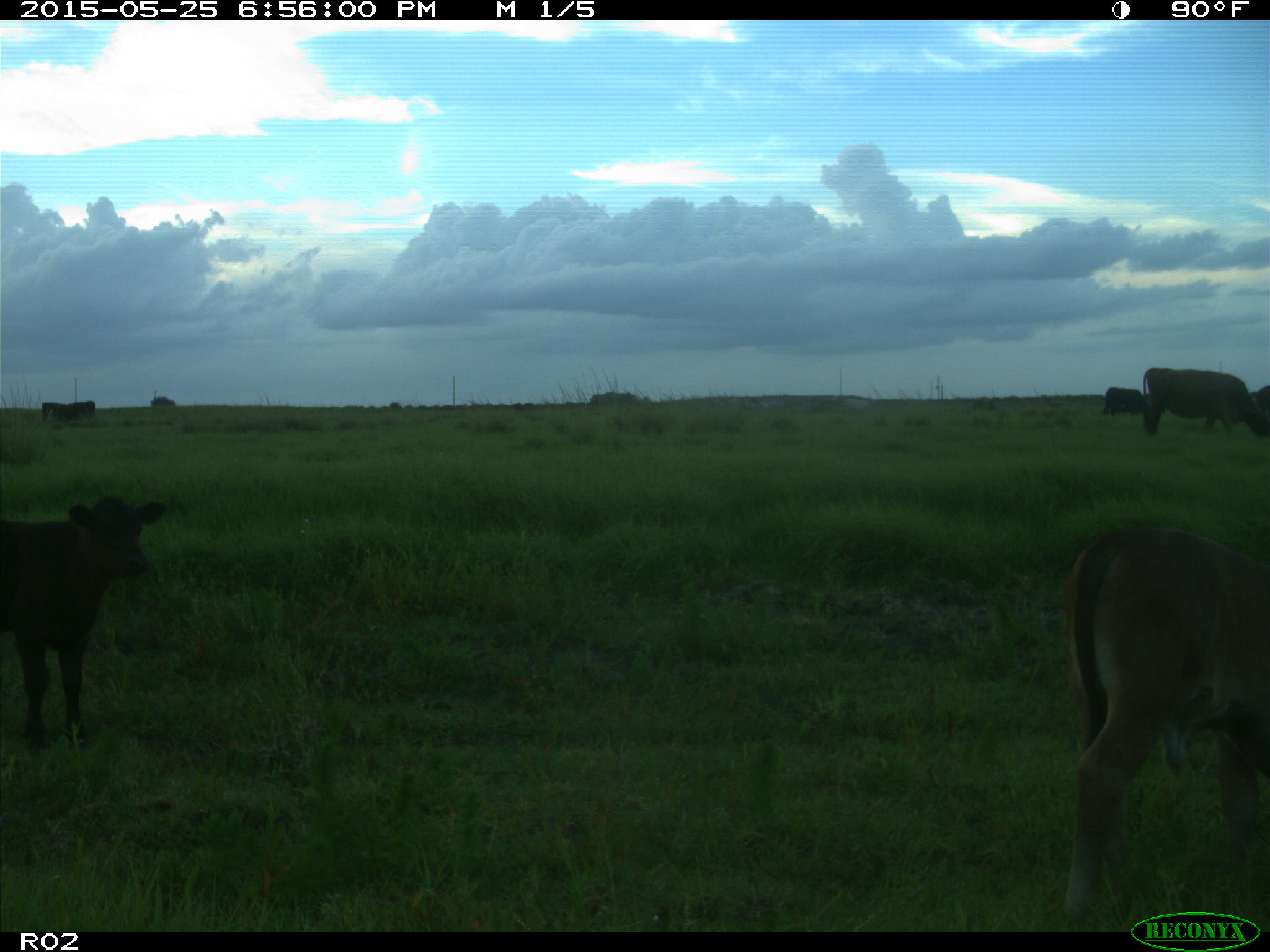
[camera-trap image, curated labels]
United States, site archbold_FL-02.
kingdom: Animalia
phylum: Chordata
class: Mammalia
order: Artiodactyla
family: Bovidae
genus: Bos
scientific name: Bos taurus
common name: domestic cow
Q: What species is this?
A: Bos taurus (domestic cow).